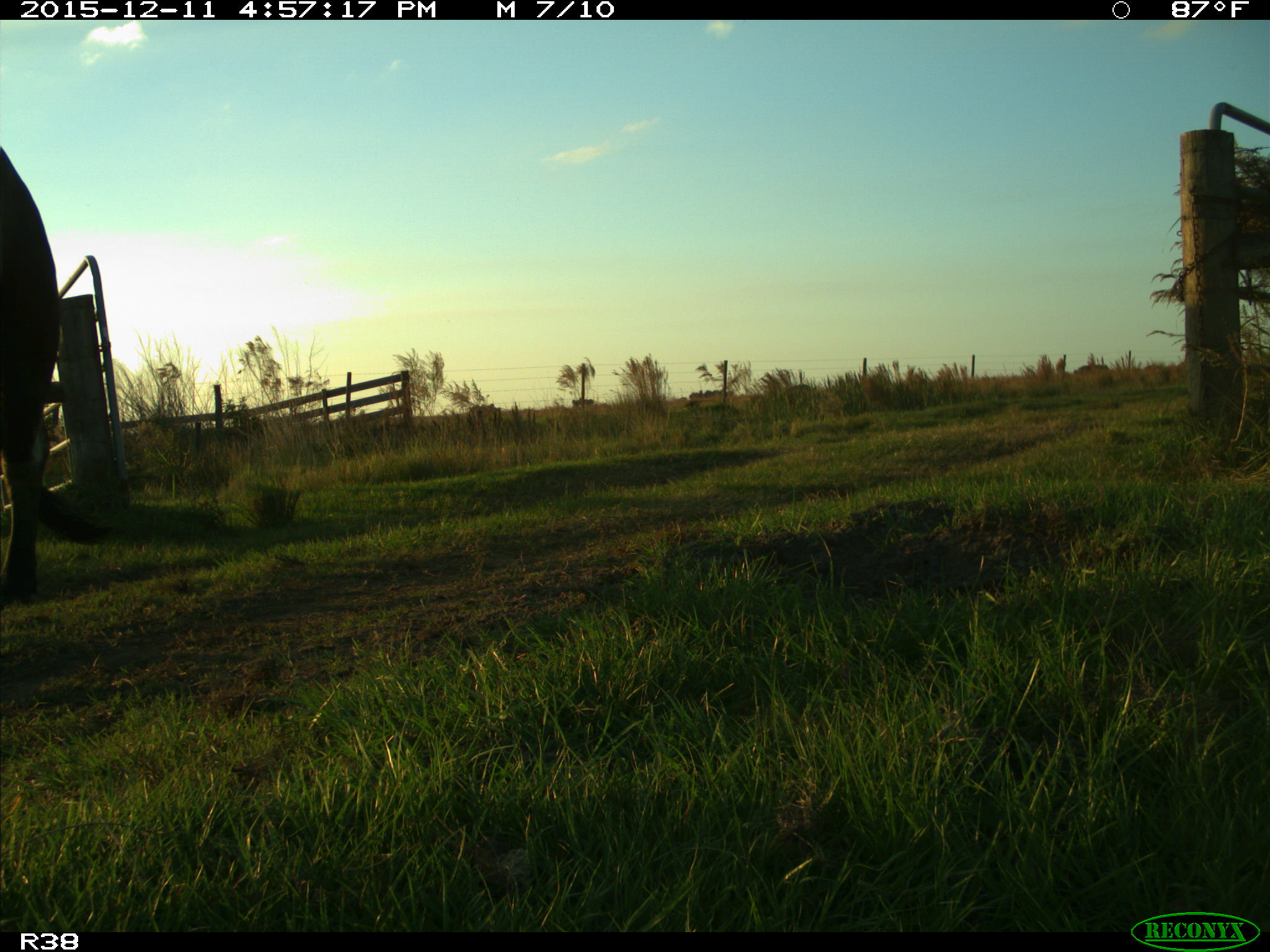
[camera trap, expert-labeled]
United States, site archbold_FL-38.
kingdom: Animalia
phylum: Chordata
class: Mammalia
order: Artiodactyla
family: Bovidae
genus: Bos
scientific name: Bos taurus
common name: domestic cow